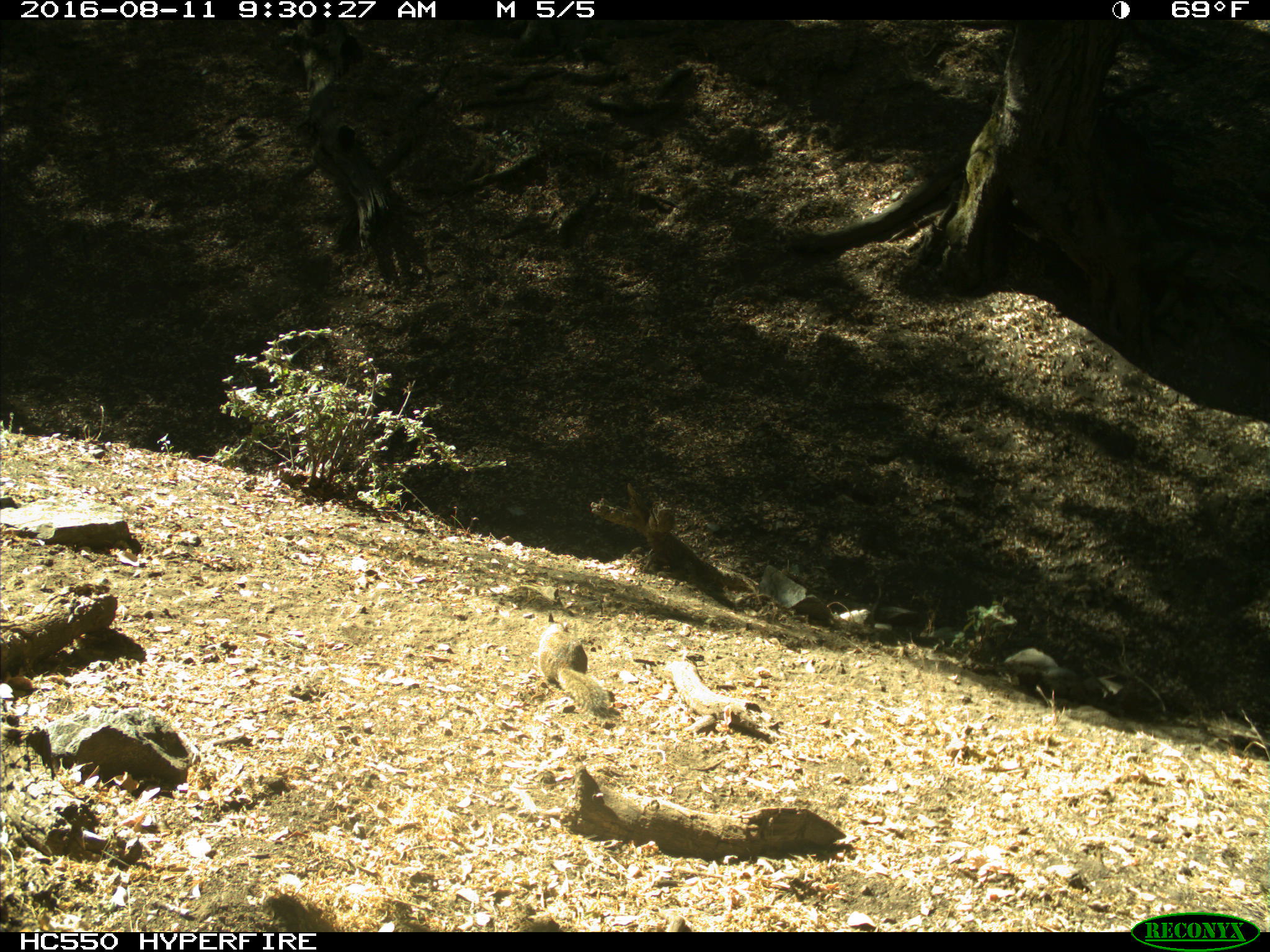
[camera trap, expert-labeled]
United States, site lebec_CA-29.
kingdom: Animalia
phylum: Chordata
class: Mammalia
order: Rodentia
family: Sciuridae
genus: Otospermophilus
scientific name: Otospermophilus beecheyi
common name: california ground squirrel